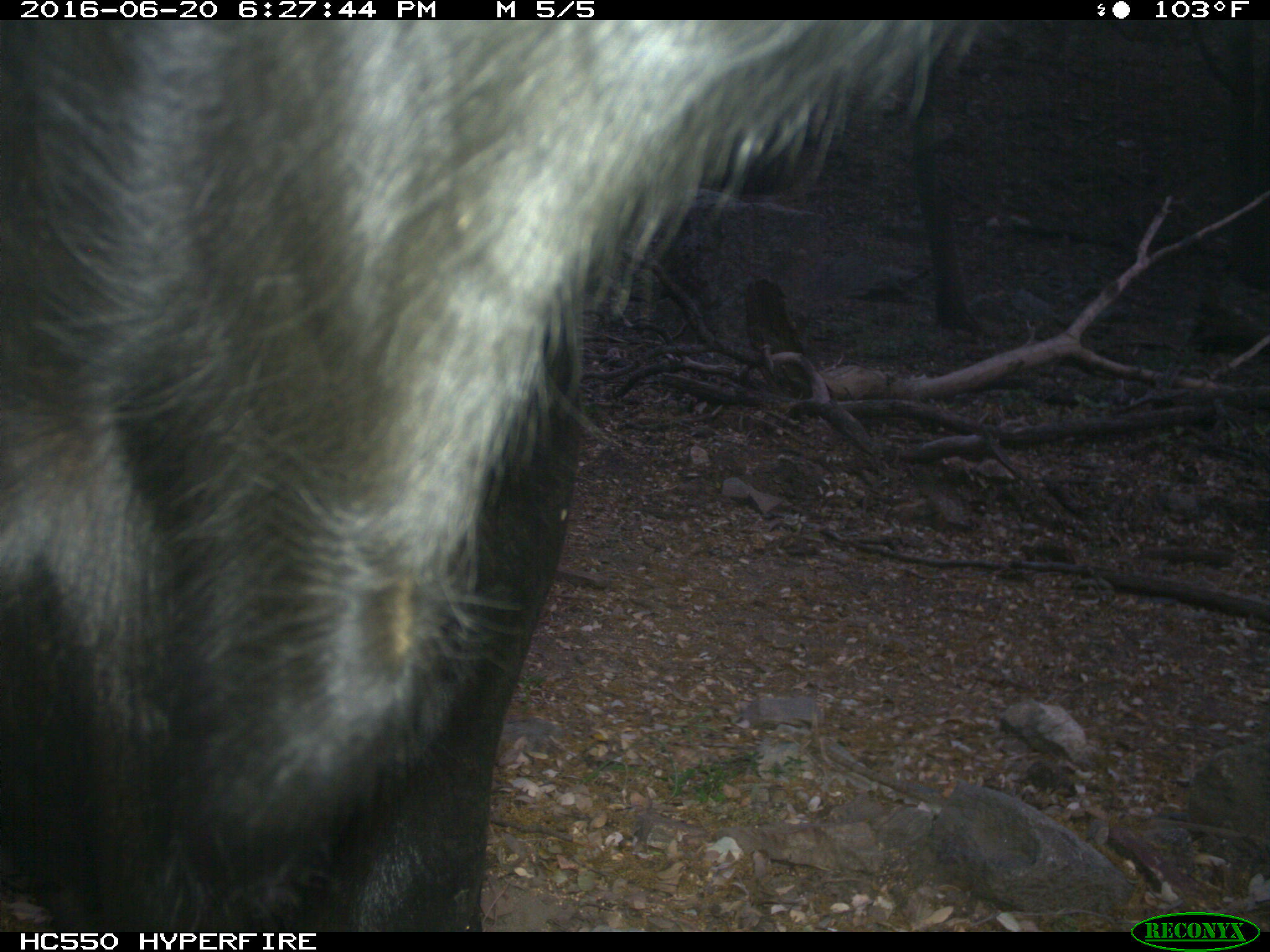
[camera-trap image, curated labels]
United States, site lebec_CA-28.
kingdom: Animalia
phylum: Chordata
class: Mammalia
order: Artiodactyla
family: Bovidae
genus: Bos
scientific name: Bos taurus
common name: domestic cow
Bos taurus (domestic cow).